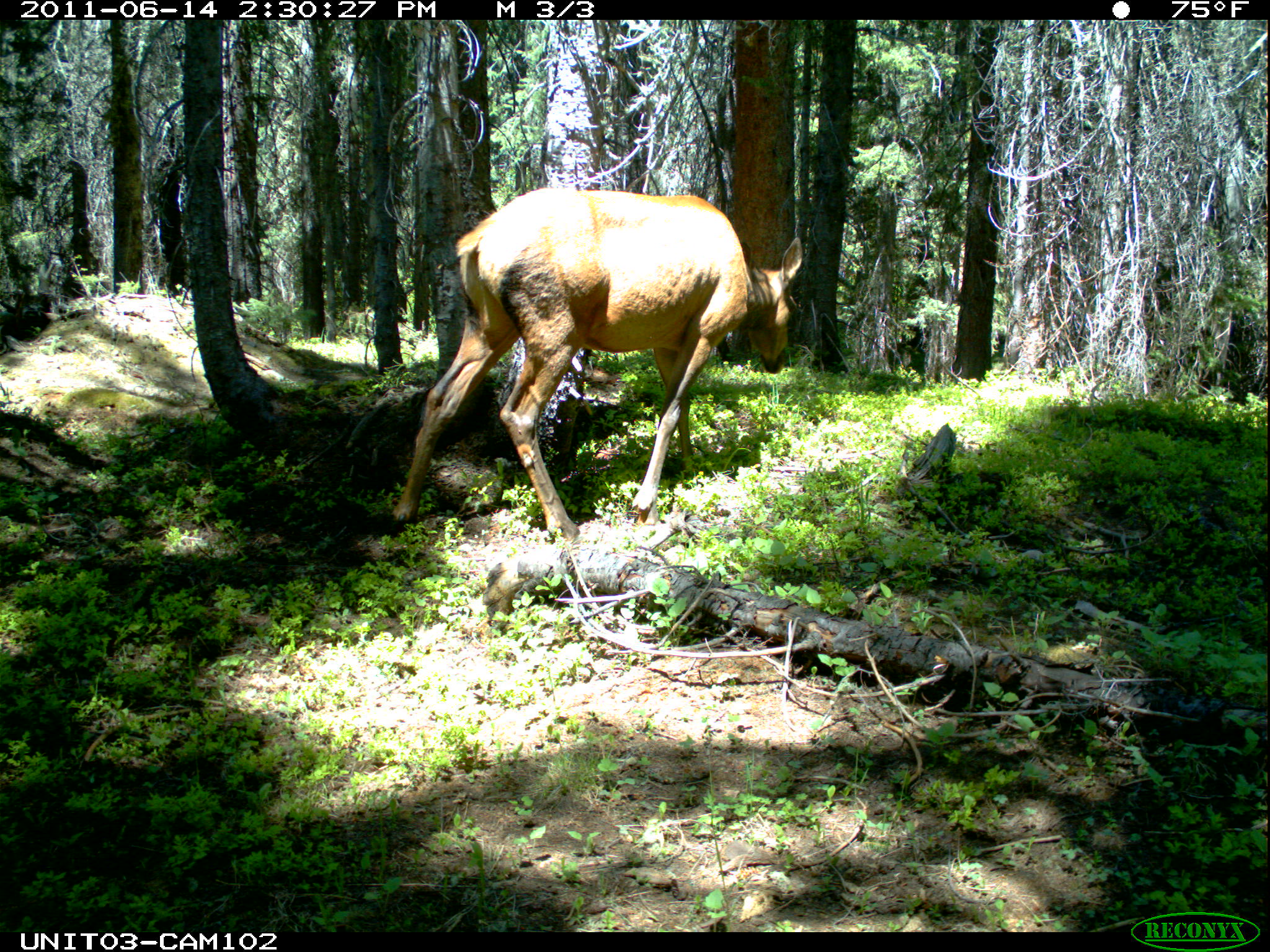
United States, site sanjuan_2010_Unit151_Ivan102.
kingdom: Animalia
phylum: Chordata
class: Mammalia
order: Artiodactyla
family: Cervidae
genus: Cervus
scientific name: Cervus elaphus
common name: red deer